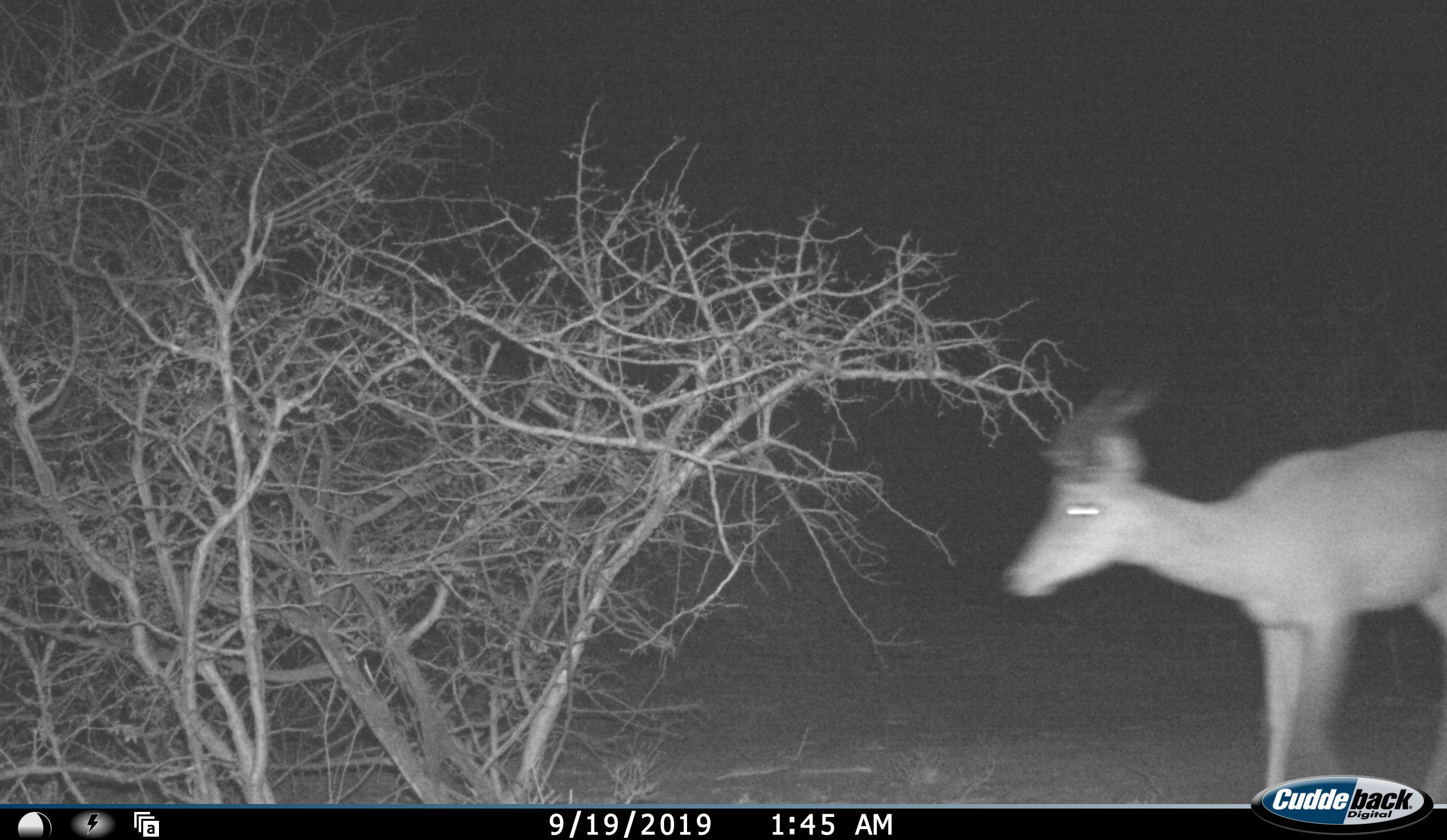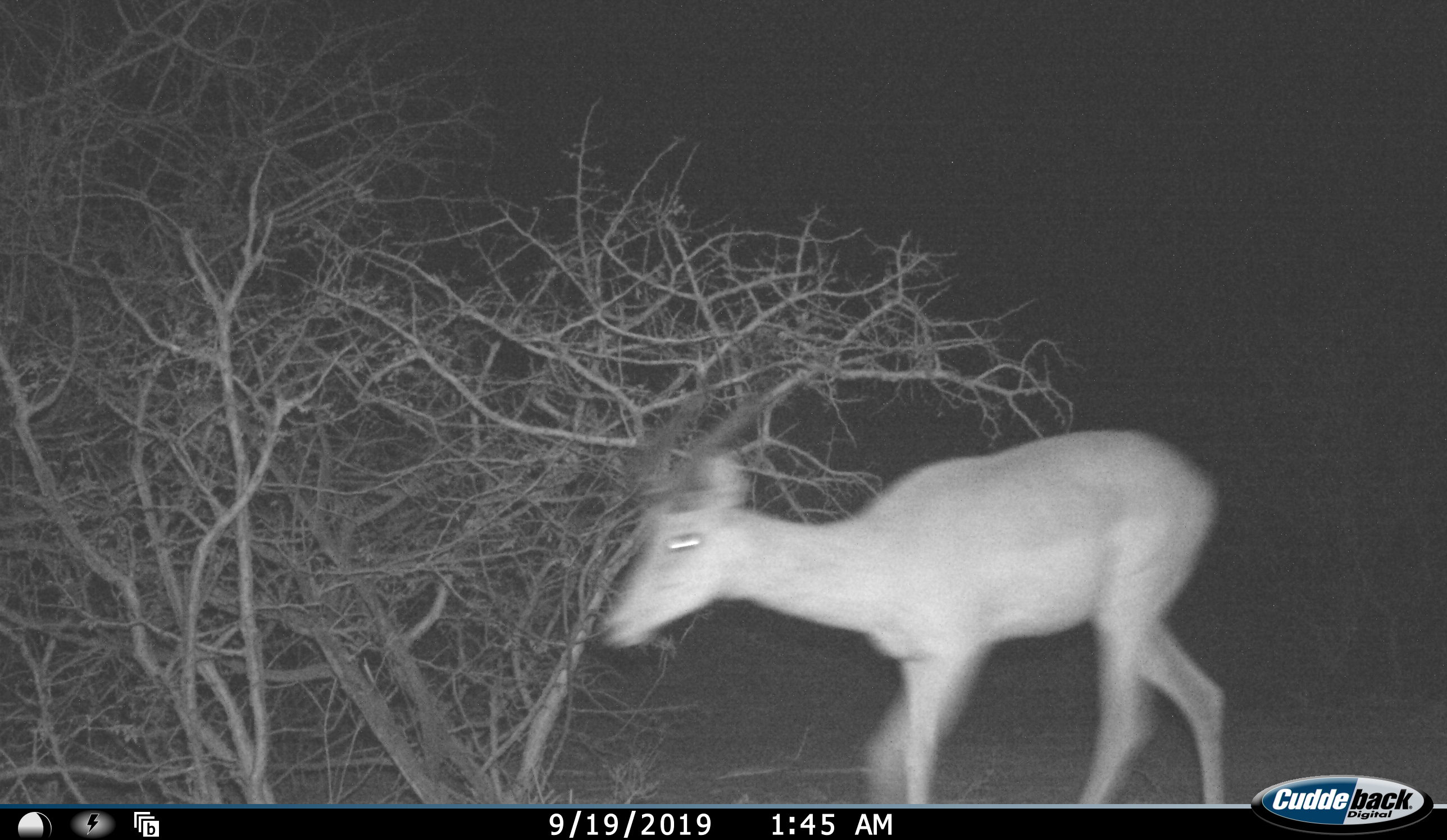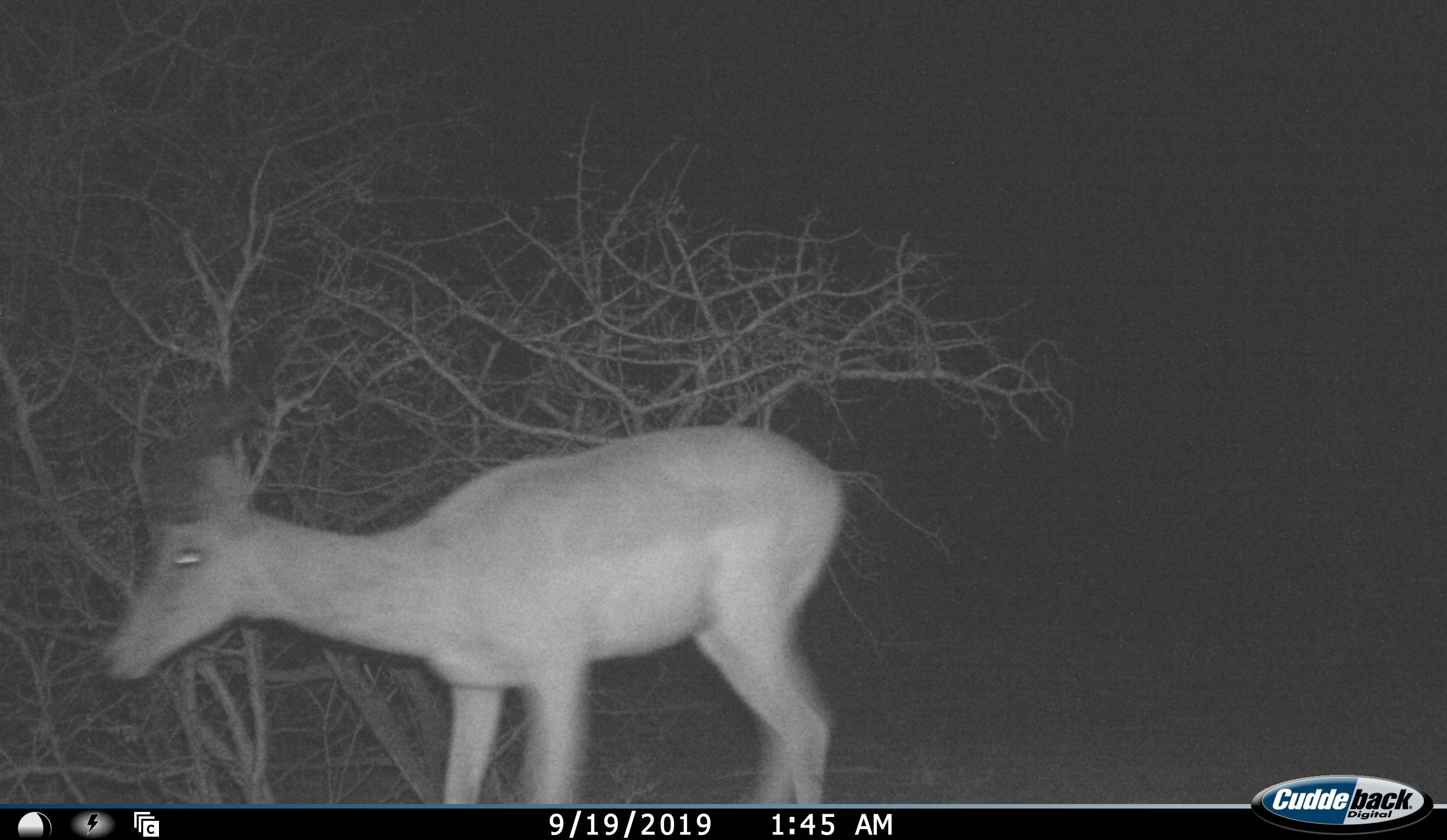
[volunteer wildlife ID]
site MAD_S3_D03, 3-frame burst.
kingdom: Animalia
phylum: Chordata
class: Mammalia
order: Artiodactyla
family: Bovidae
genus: Aepyceros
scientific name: Aepyceros melampus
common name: impala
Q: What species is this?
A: Impala (Aepyceros melampus).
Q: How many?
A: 1.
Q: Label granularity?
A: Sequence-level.